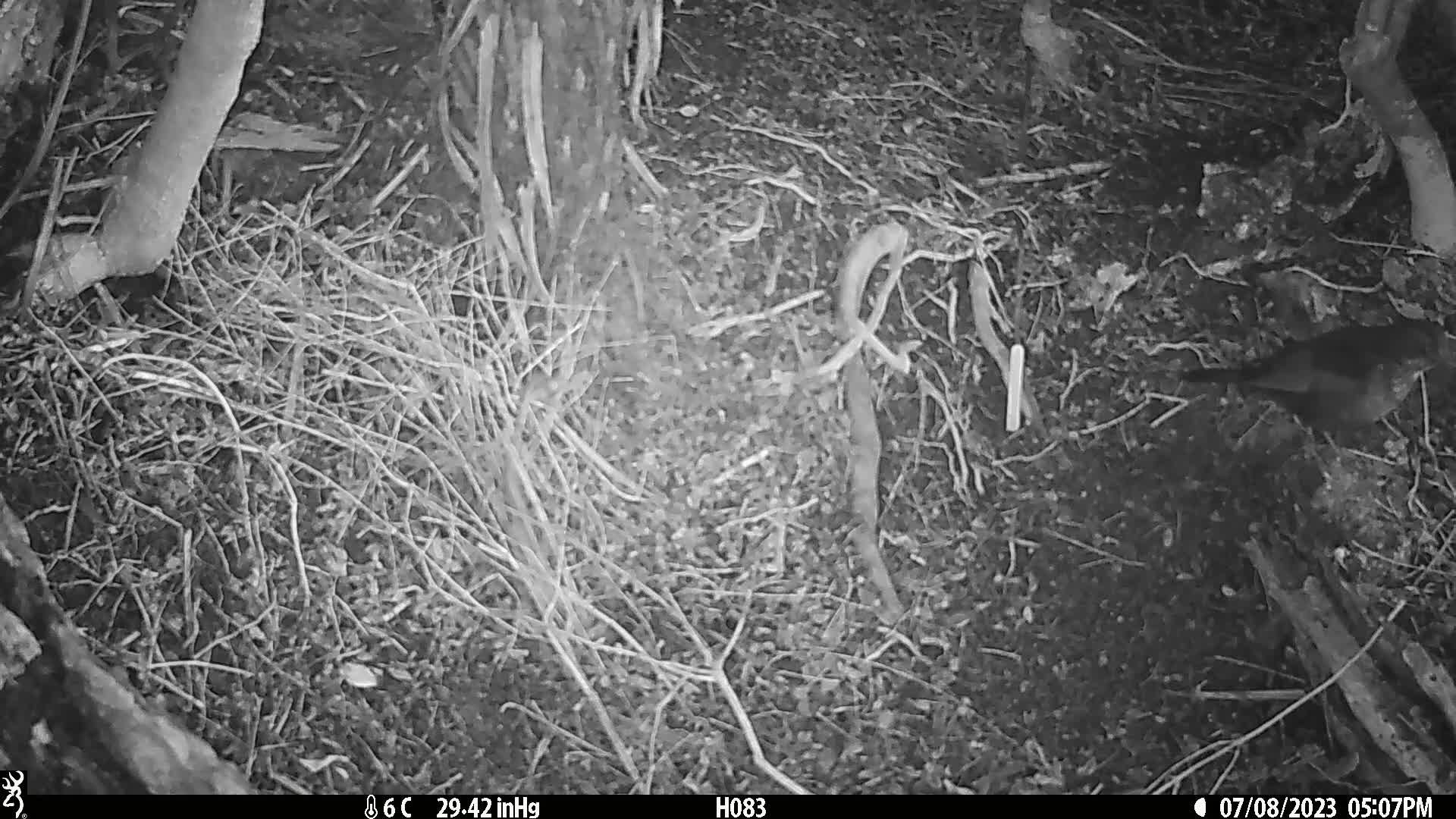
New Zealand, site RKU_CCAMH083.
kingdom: Animalia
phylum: Chordata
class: Aves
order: Passeriformes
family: Turdidae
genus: Turdus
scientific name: Turdus merula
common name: eurasian blackbird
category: blackbird